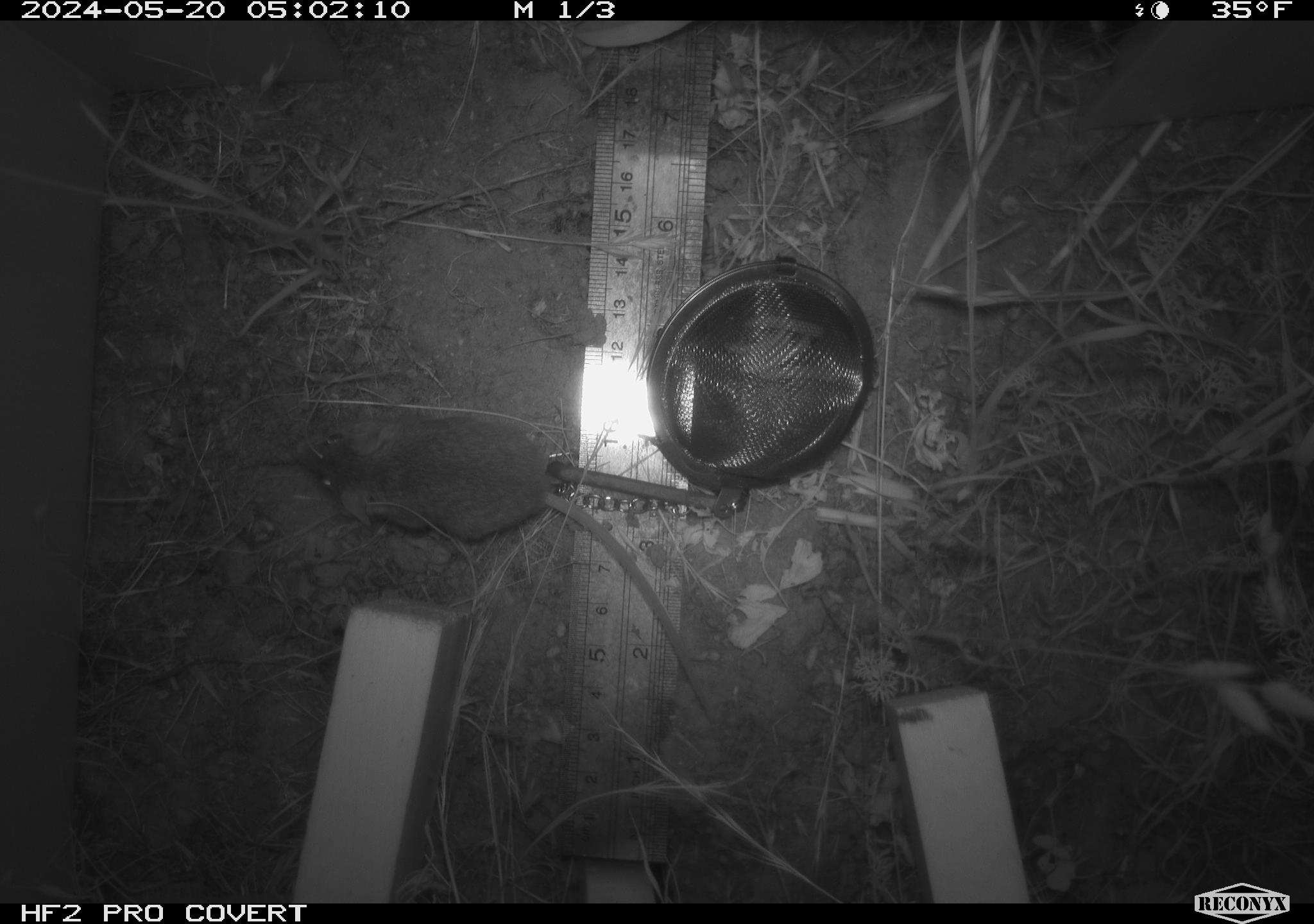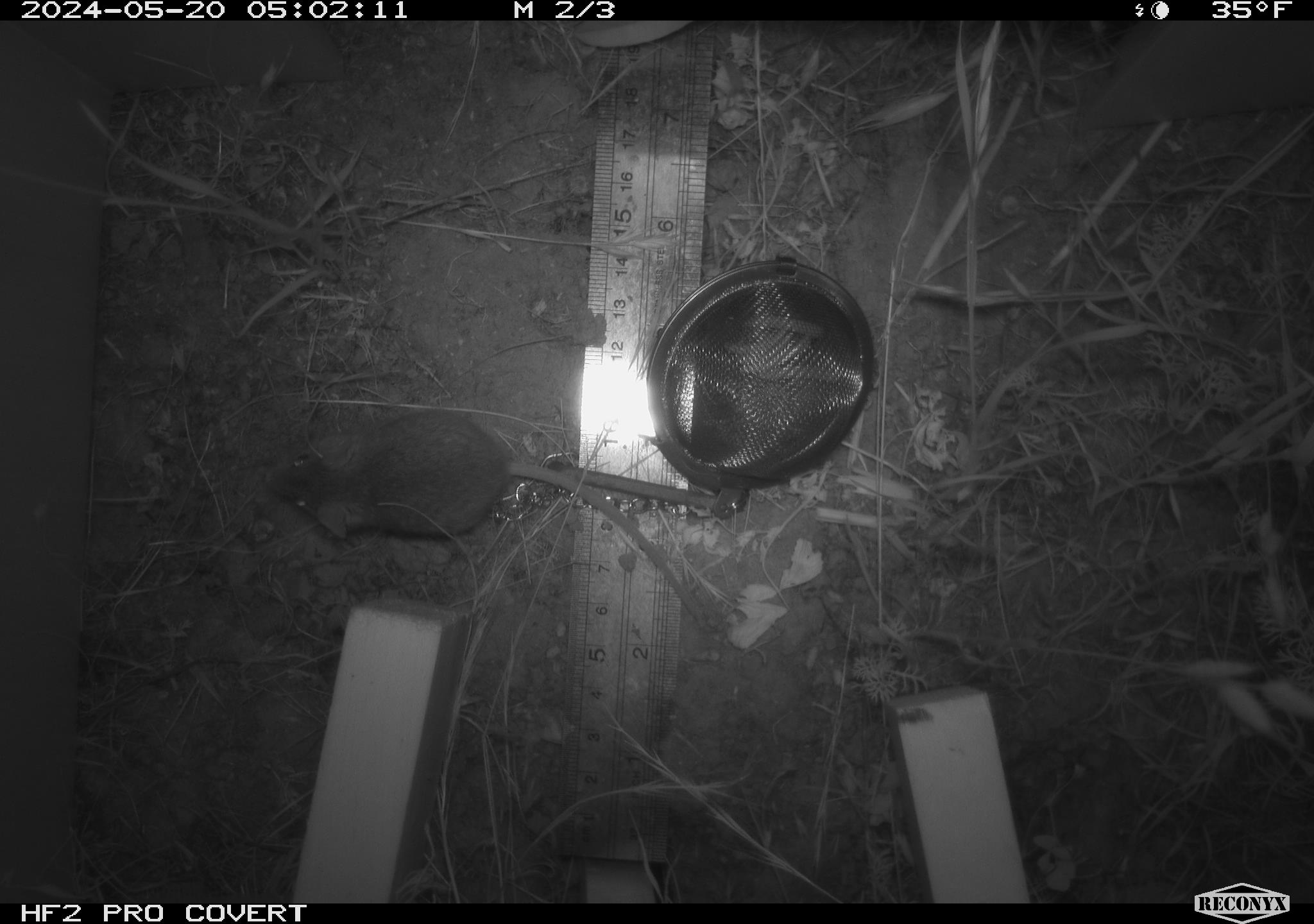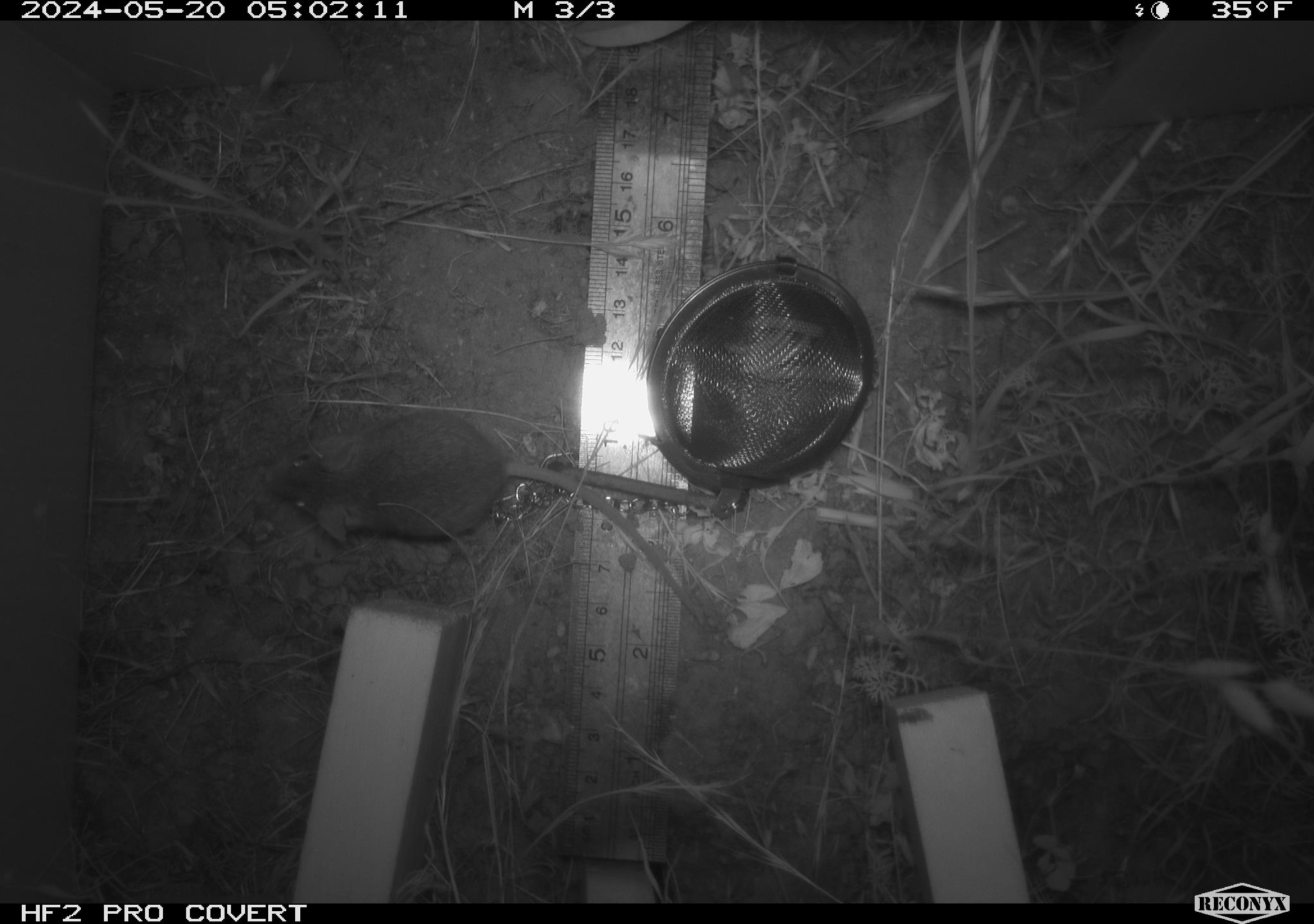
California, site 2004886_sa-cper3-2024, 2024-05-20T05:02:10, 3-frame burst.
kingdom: Animalia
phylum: Chordata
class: Mammalia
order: Rodentia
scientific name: Rodentia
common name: rodent